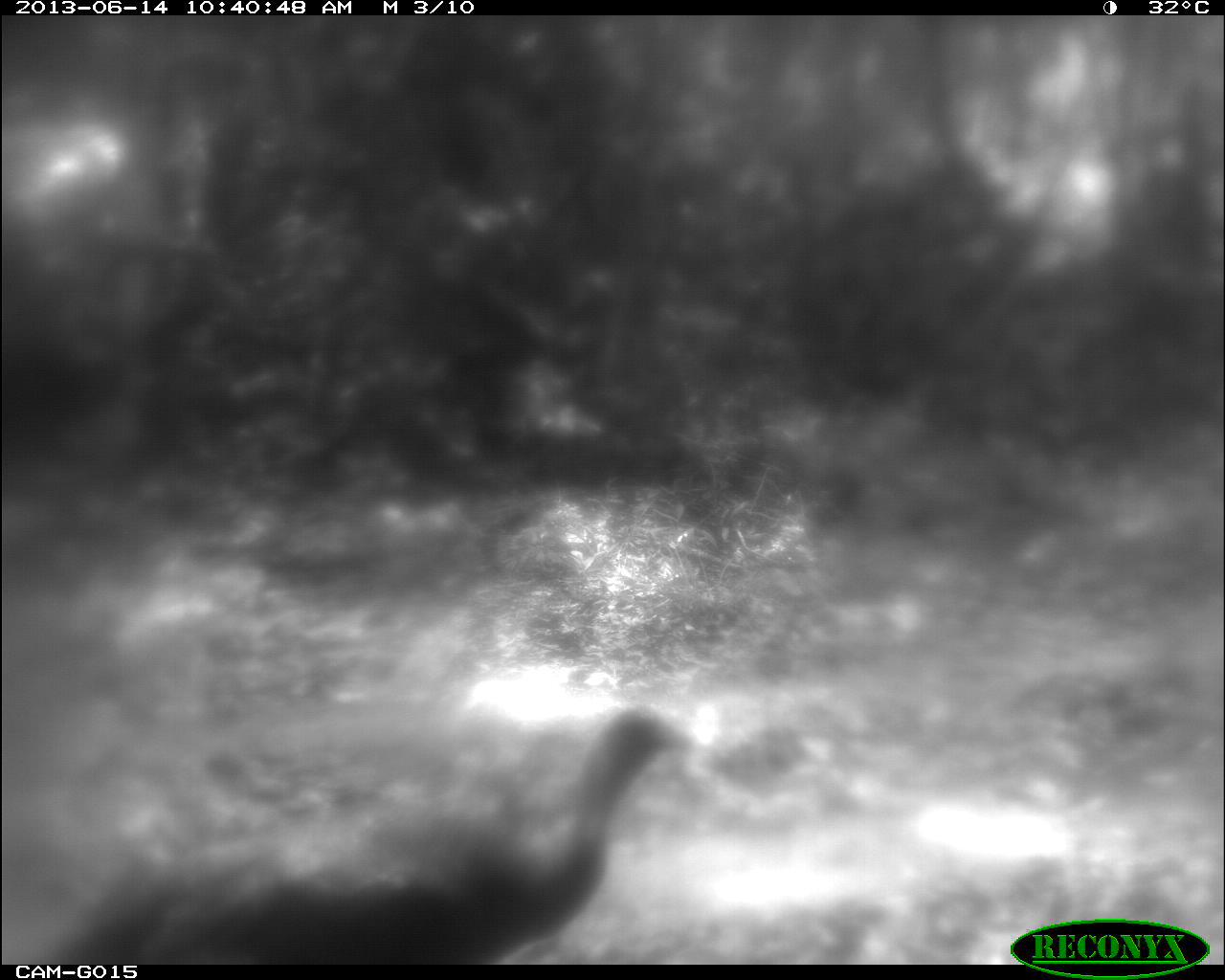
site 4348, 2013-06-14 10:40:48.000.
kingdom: Animalia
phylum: Chordata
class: Aves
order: Galliformes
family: Phasianidae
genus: Meleagris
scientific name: Meleagris ocellata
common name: ocellated turkey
Meleagris ocellata (ocellated turkey), count 1.